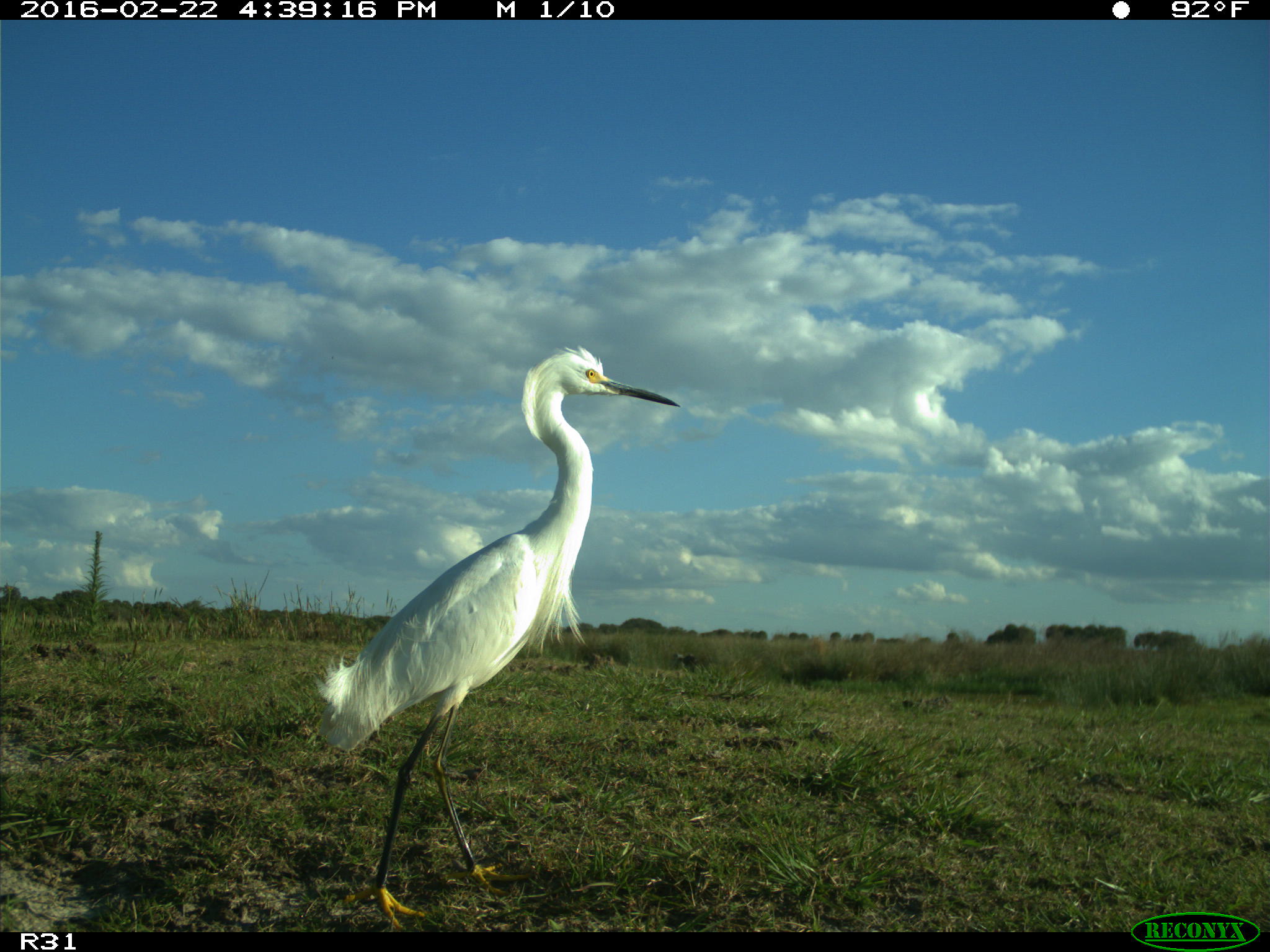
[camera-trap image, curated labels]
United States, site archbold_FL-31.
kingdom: Animalia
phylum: Chordata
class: Aves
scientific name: Aves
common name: birds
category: unidentified bird